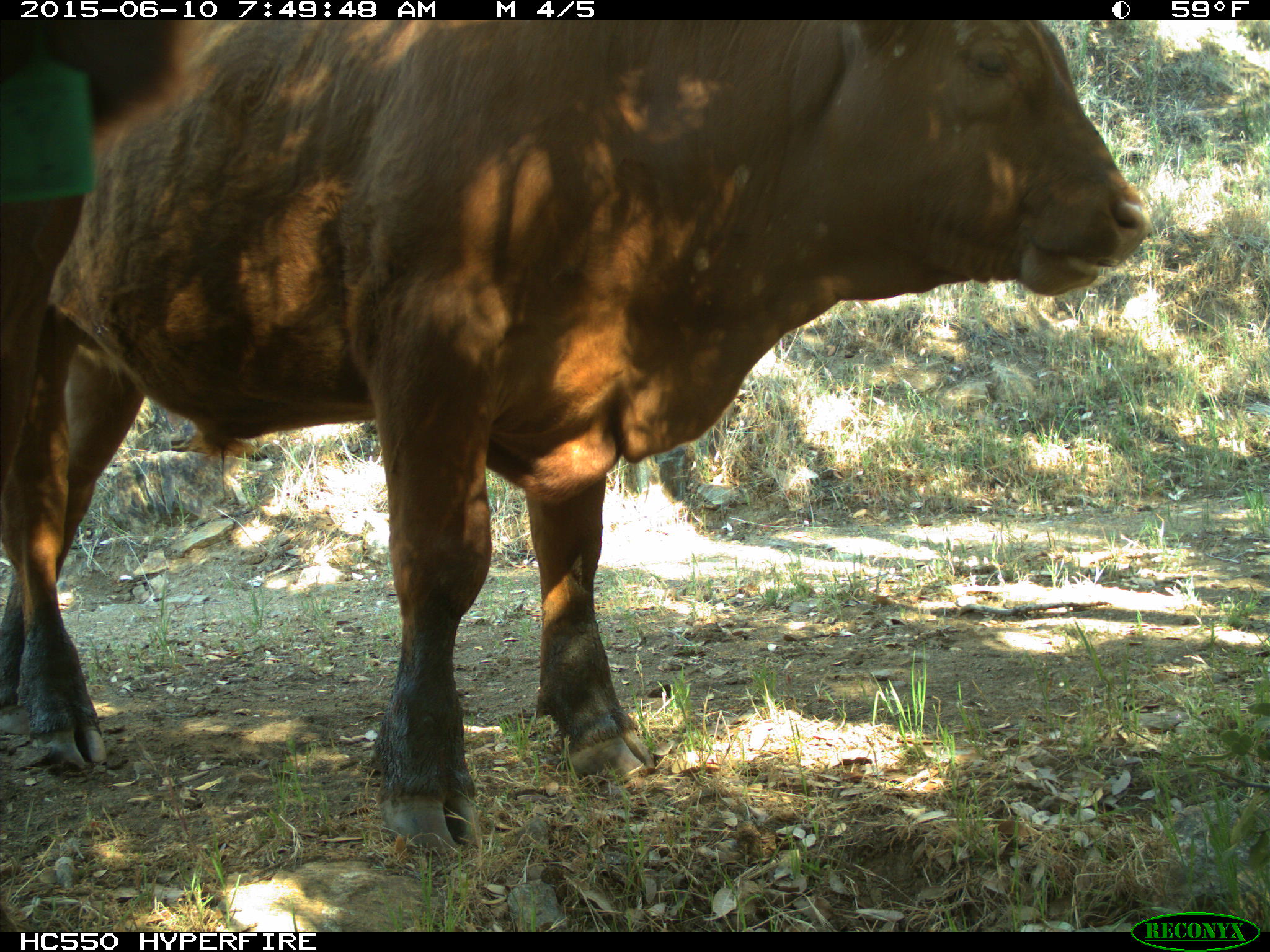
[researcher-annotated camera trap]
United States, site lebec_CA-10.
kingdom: Animalia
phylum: Chordata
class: Mammalia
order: Artiodactyla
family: Bovidae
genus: Bos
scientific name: Bos taurus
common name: domestic cow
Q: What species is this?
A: Bos taurus (domestic cow).